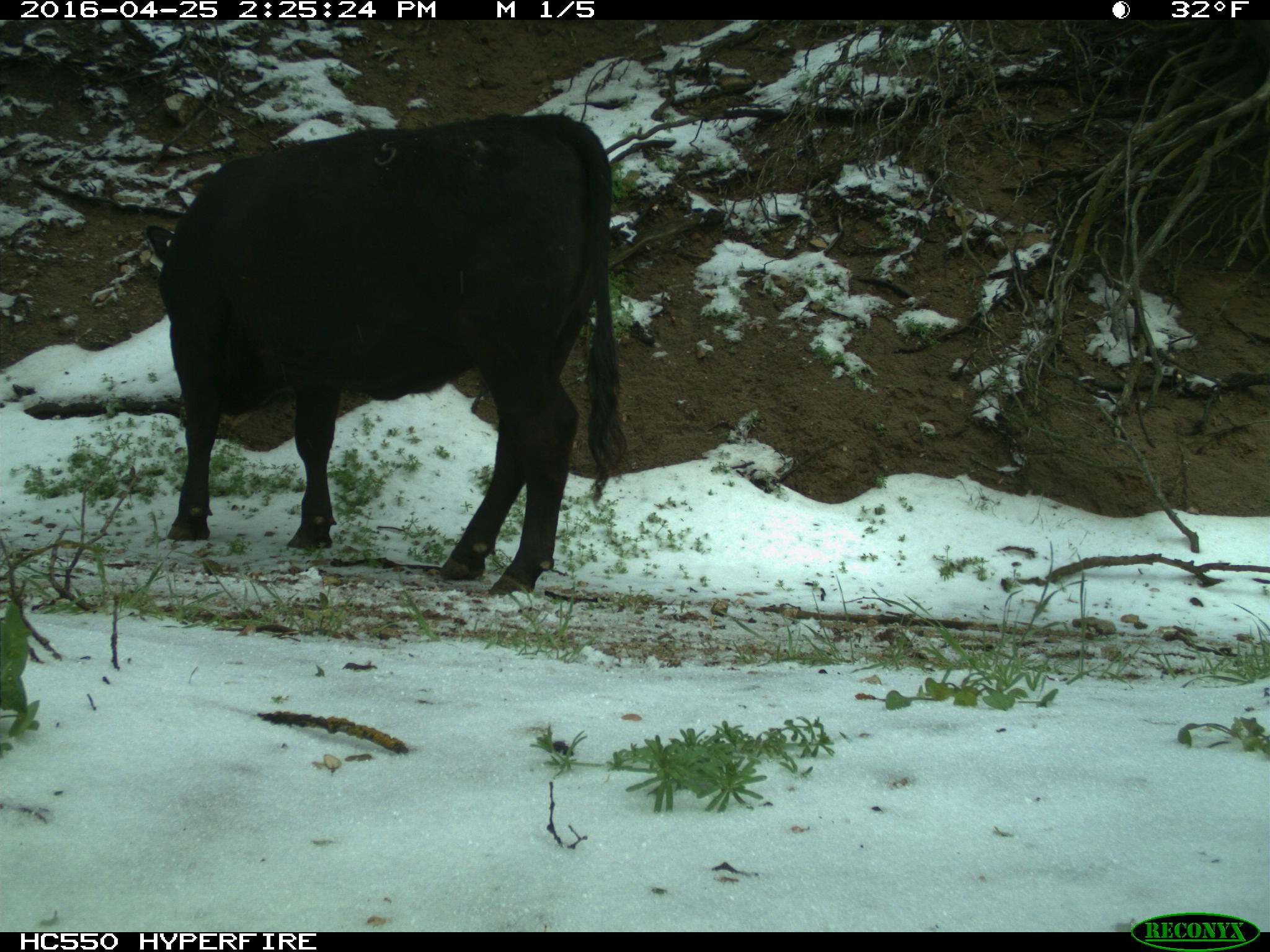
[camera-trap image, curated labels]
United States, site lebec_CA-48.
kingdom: Animalia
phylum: Chordata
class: Mammalia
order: Artiodactyla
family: Bovidae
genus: Bos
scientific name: Bos taurus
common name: domestic cow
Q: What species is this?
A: Bos taurus (domestic cow).